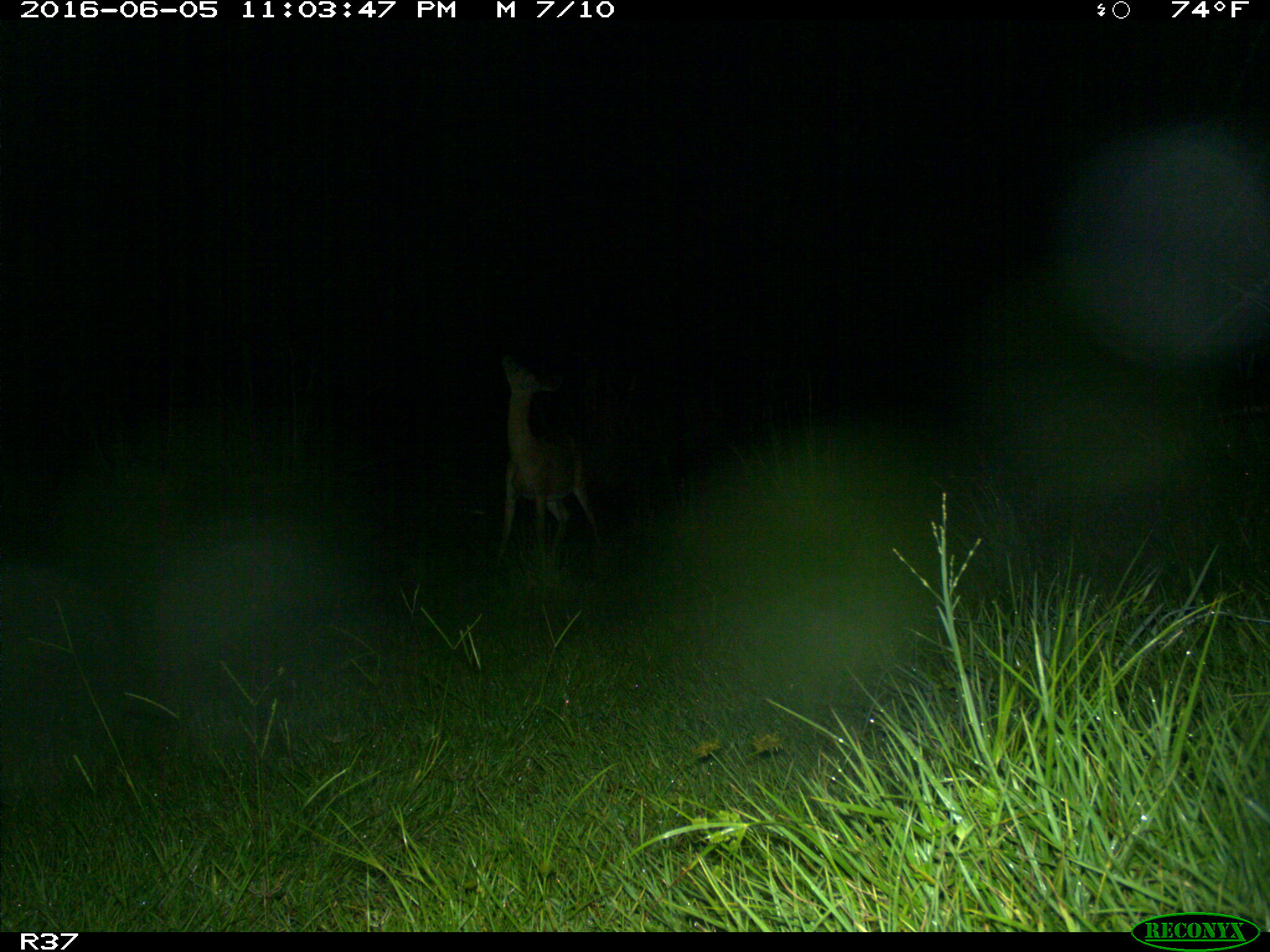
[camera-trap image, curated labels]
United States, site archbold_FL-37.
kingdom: Animalia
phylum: Chordata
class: Mammalia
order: Artiodactyla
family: Cervidae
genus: Odocoileus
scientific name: Odocoileus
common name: deer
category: unidentified deer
Unidentified deer (deer) (Odocoileus).